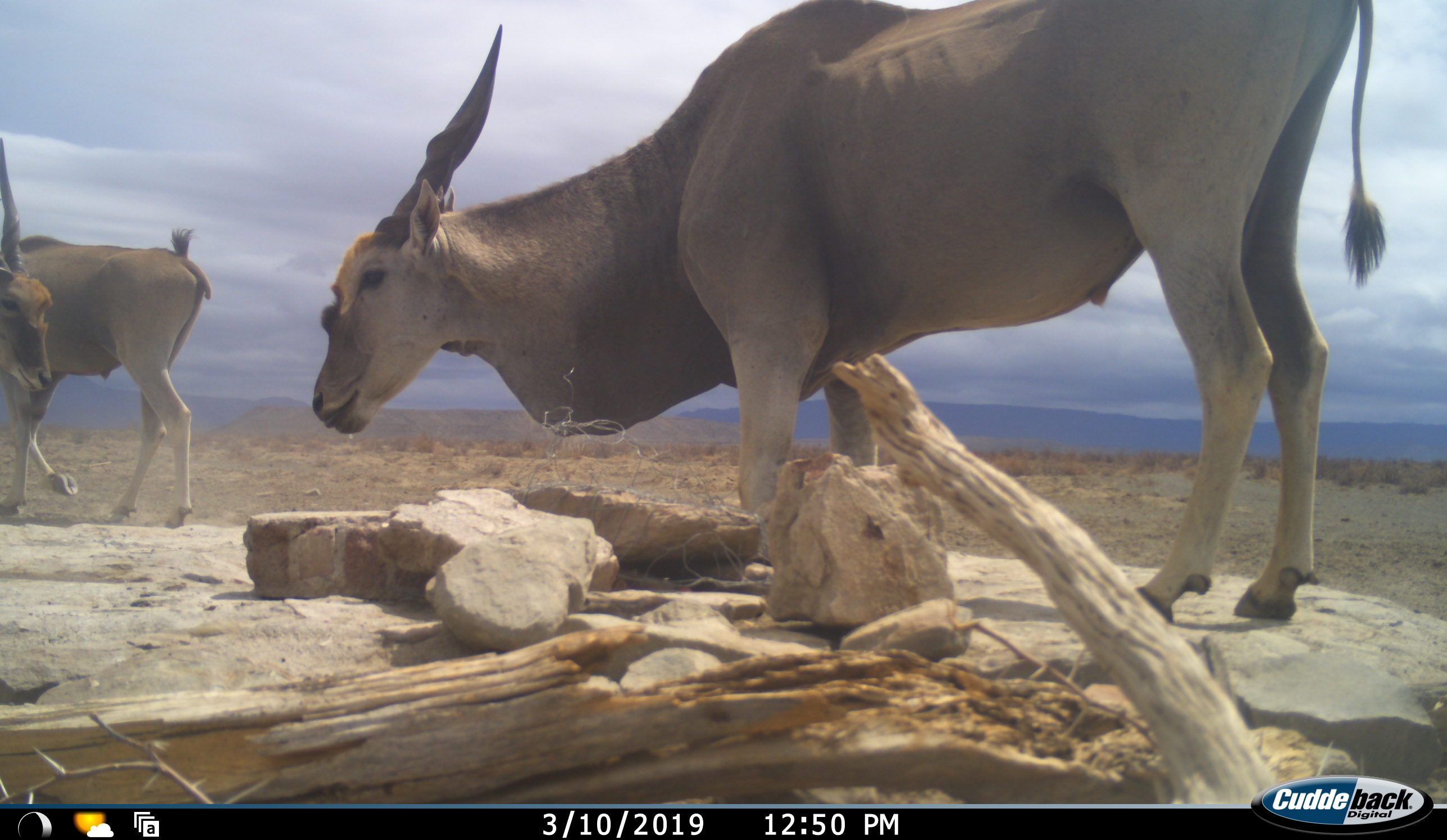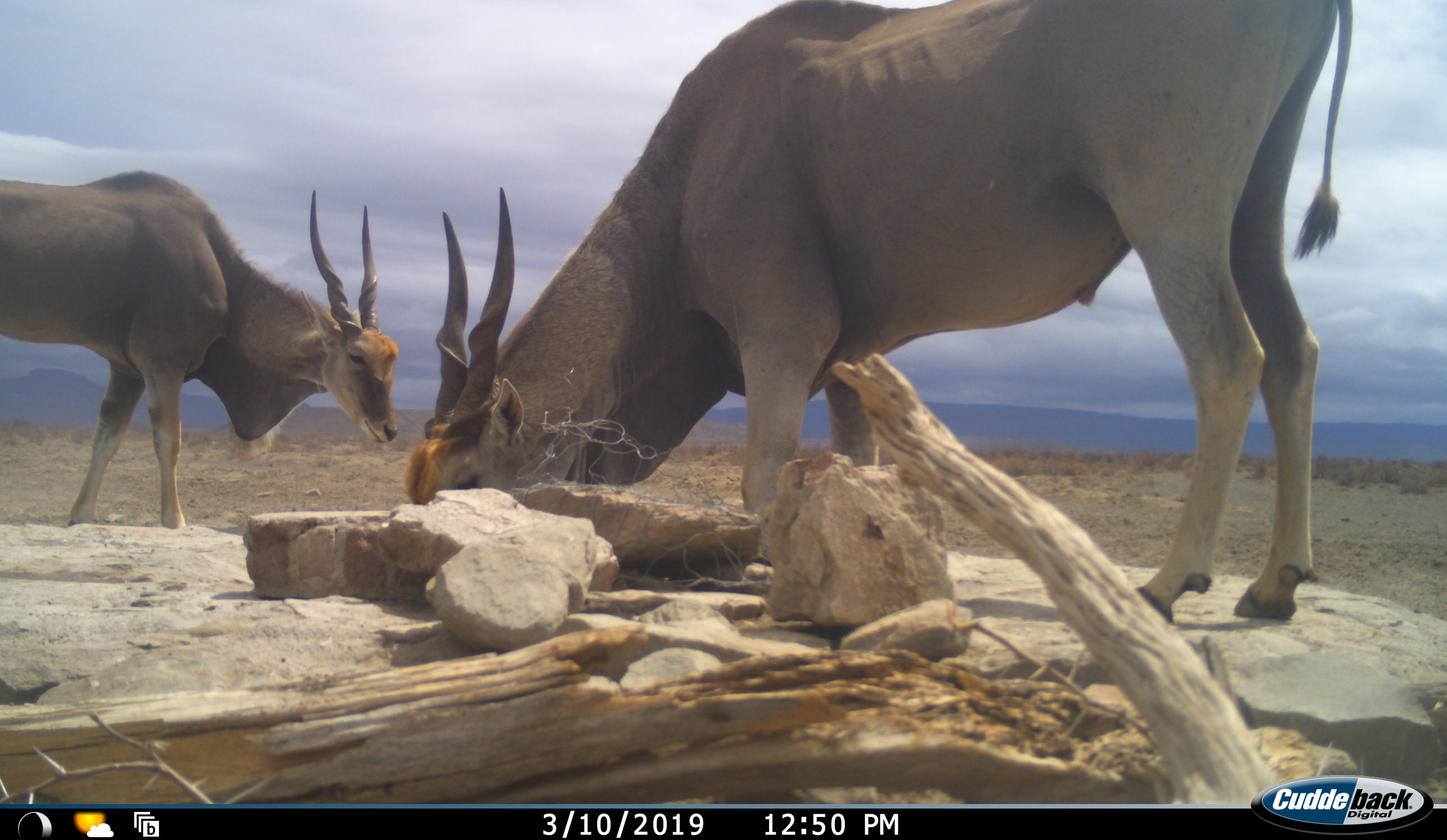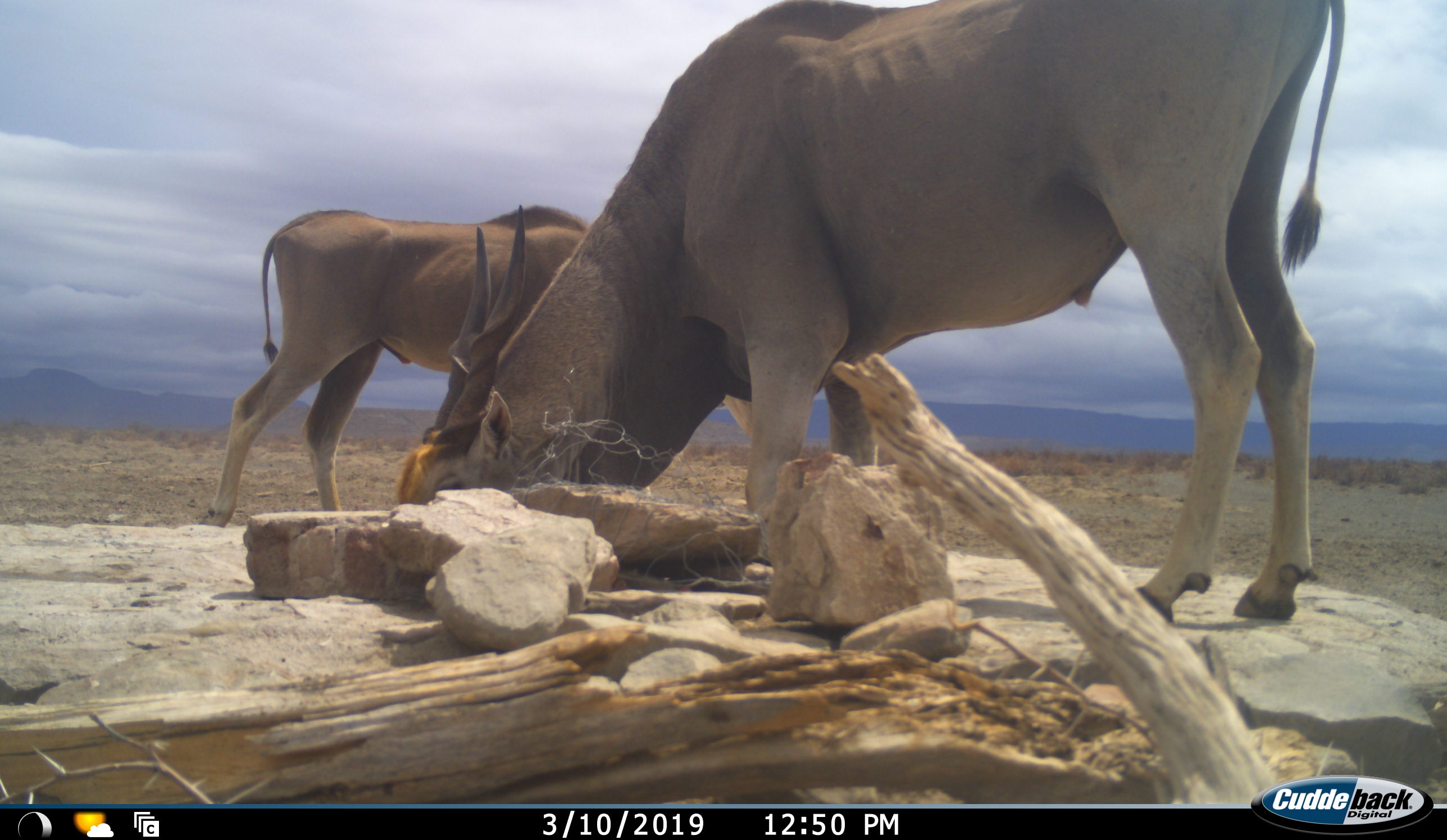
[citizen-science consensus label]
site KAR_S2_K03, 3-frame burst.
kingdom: Animalia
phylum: Chordata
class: Mammalia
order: Artiodactyla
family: Bovidae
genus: Tragelaphus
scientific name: Tragelaphus oryx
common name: eland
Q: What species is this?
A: Eland (Tragelaphus oryx).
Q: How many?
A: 3.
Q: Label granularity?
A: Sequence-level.